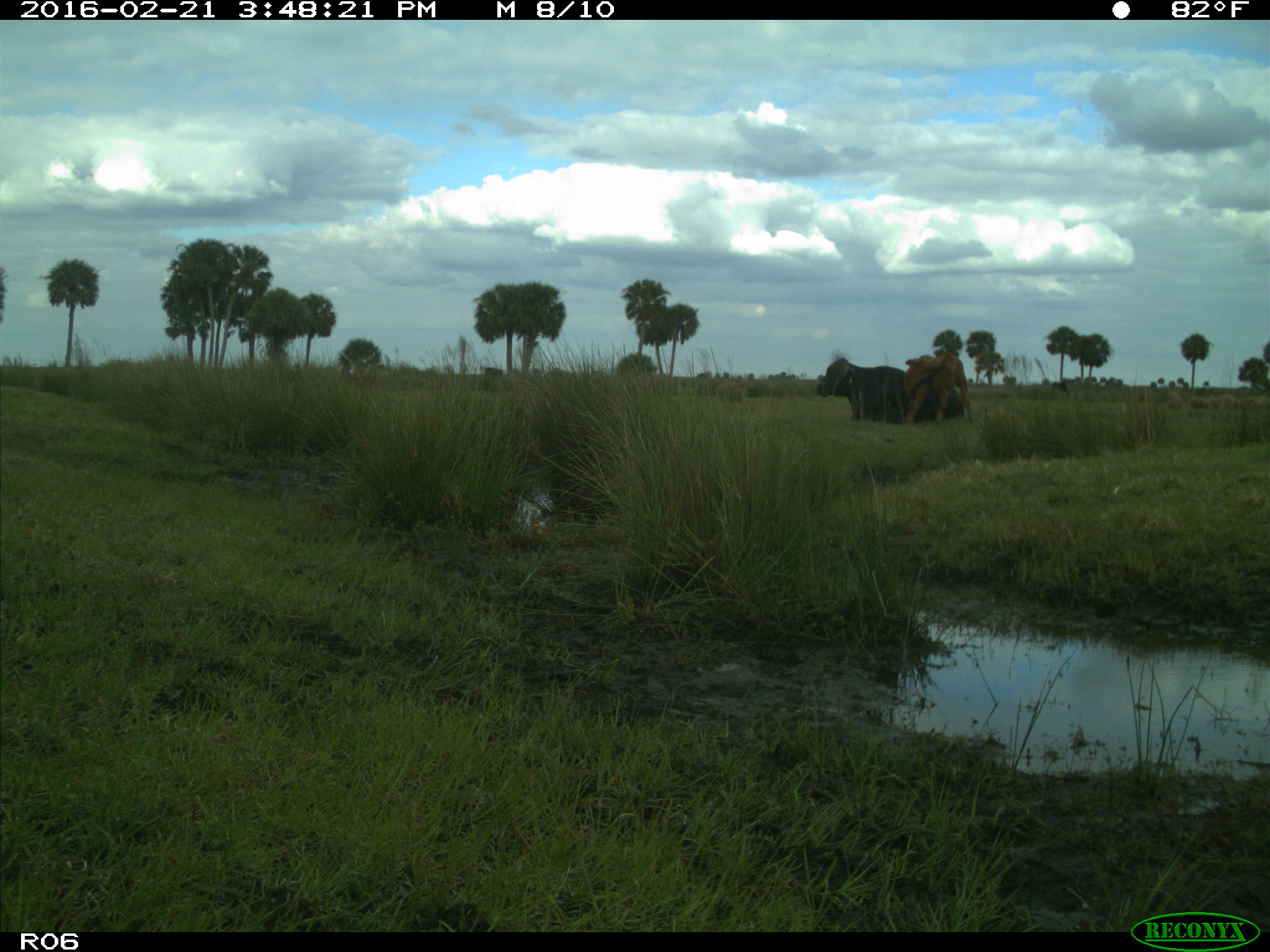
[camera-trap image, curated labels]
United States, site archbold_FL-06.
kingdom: Animalia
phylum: Chordata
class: Mammalia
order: Artiodactyla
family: Bovidae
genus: Bos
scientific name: Bos taurus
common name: domestic cow